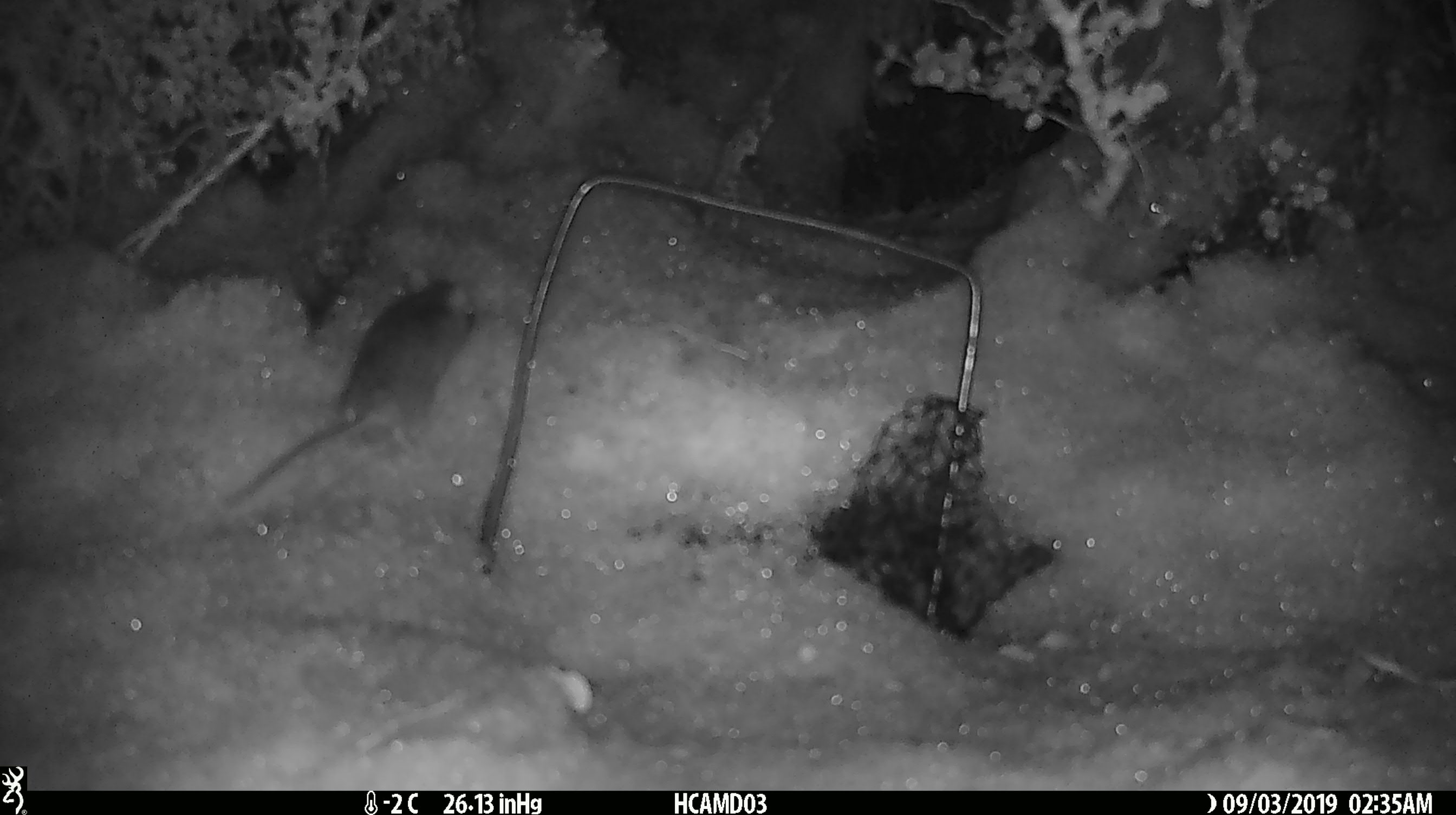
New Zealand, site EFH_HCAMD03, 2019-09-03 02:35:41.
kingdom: Animalia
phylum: Chordata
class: Mammalia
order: Rodentia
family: Muridae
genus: Mus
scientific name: Mus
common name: mouse